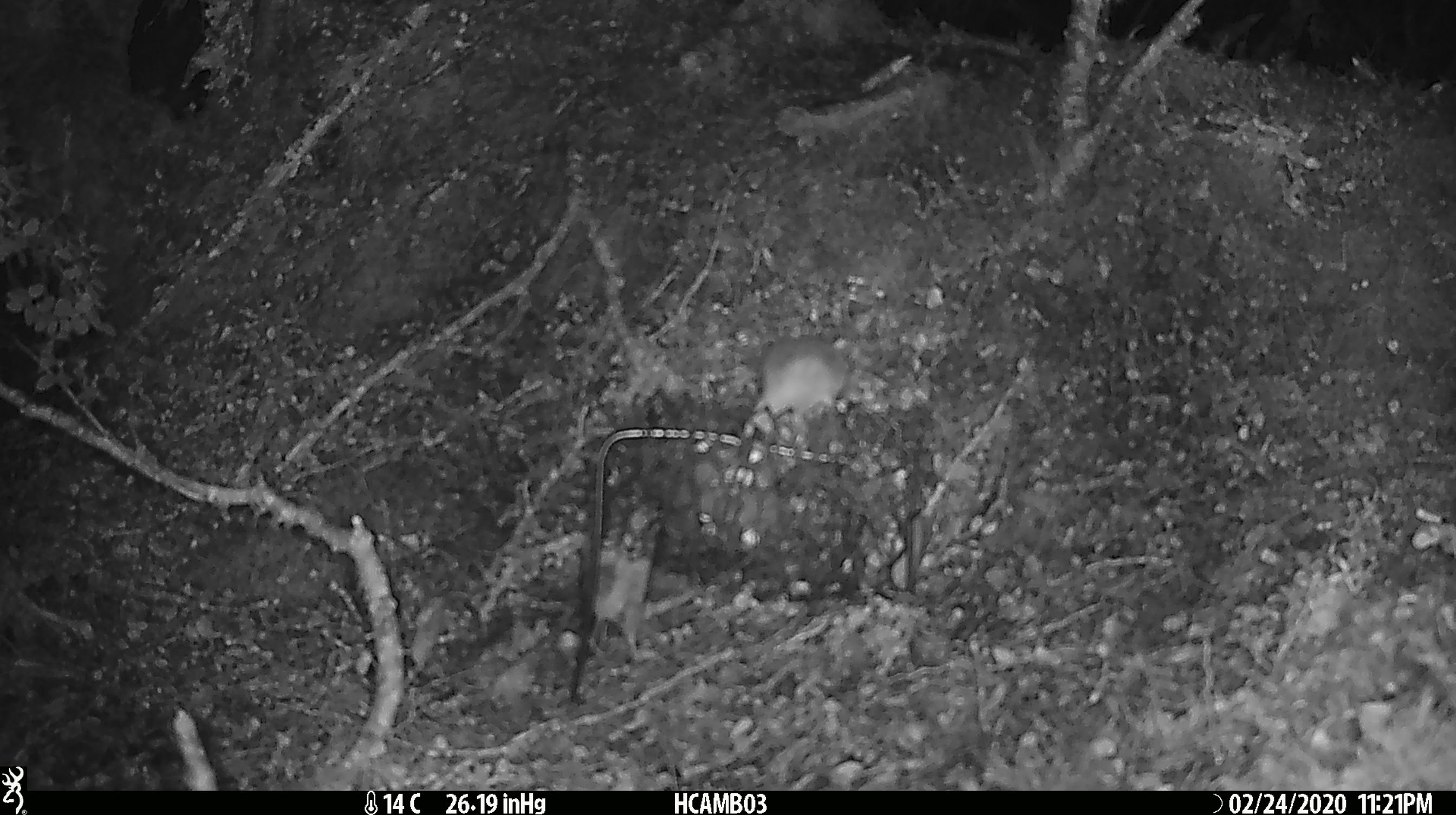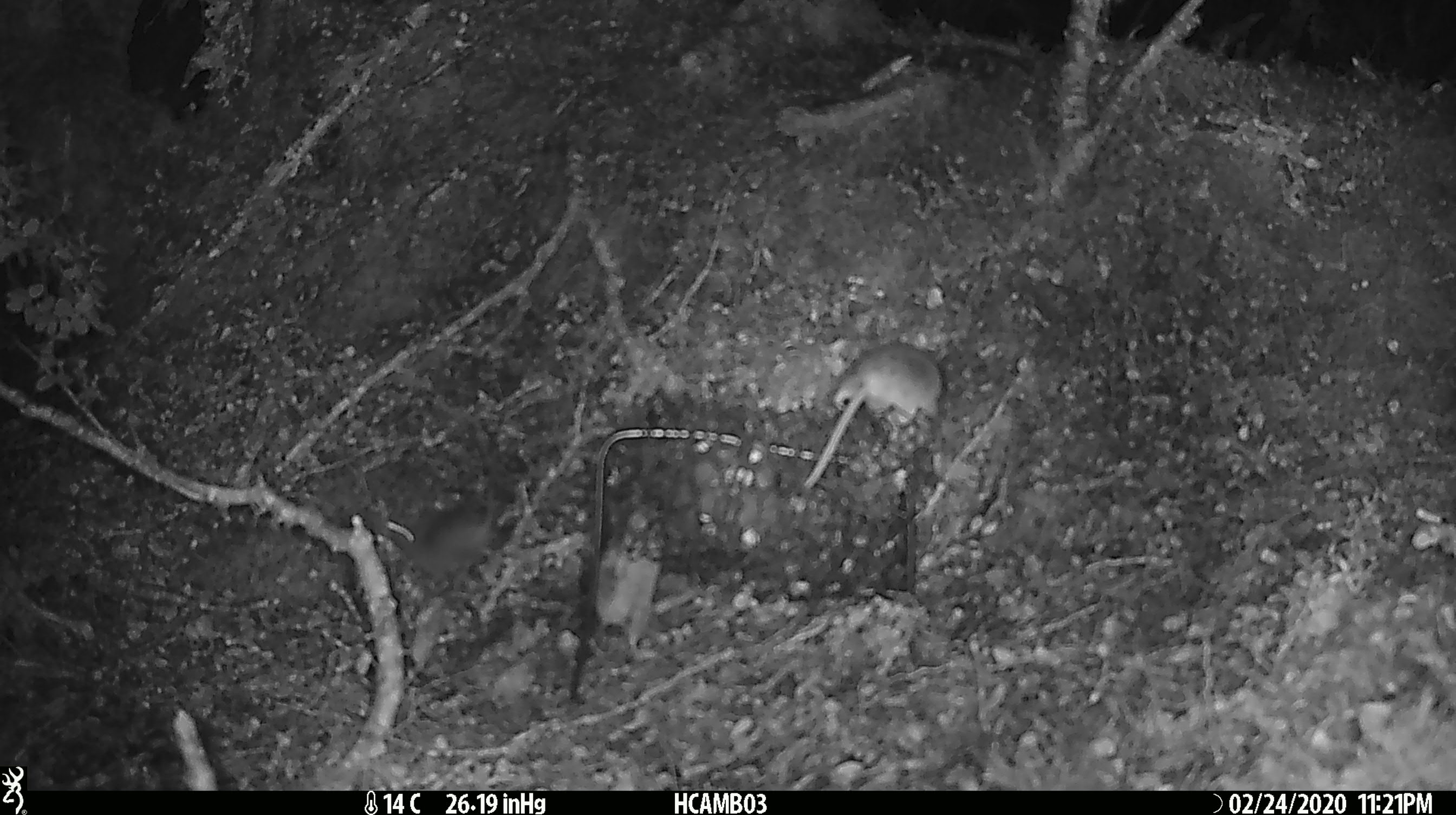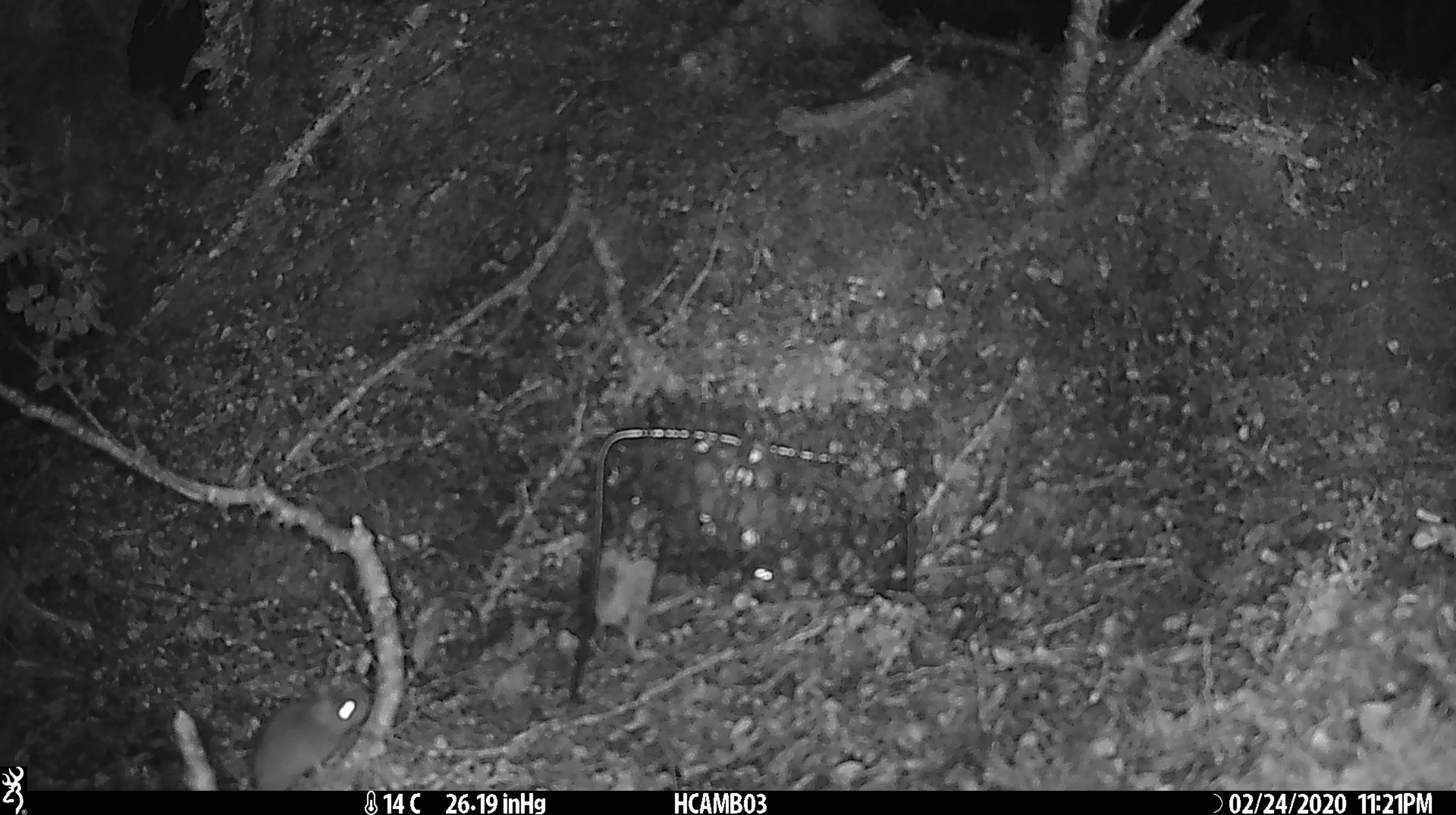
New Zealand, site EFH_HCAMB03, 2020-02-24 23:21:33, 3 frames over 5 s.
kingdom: Animalia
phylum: Chordata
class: Mammalia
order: Rodentia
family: Muridae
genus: Mus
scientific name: Mus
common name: mouse